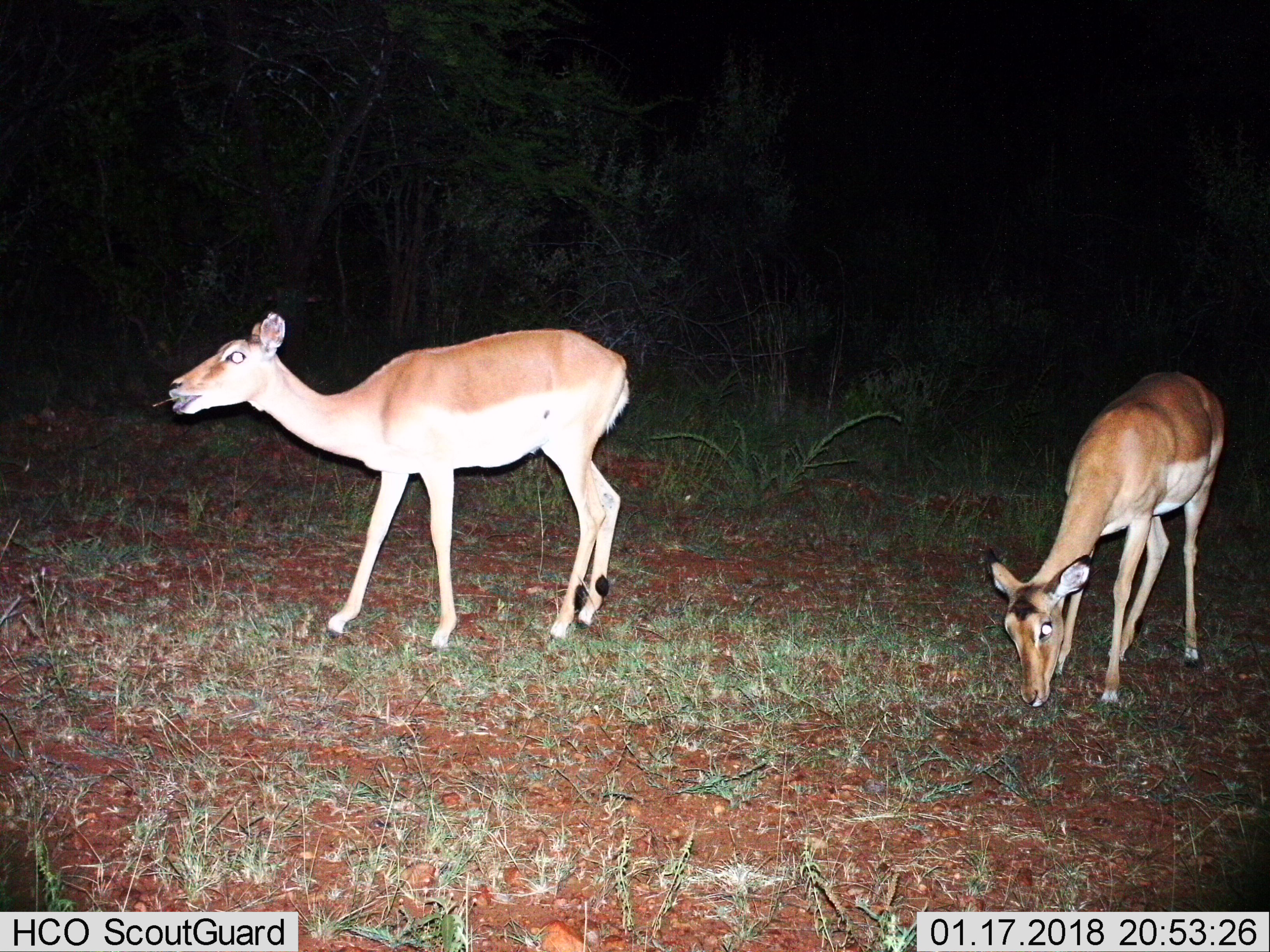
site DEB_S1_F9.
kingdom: Animalia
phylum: Chordata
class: Mammalia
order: Artiodactyla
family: Bovidae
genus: Aepyceros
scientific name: Aepyceros melampus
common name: impala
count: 2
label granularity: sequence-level